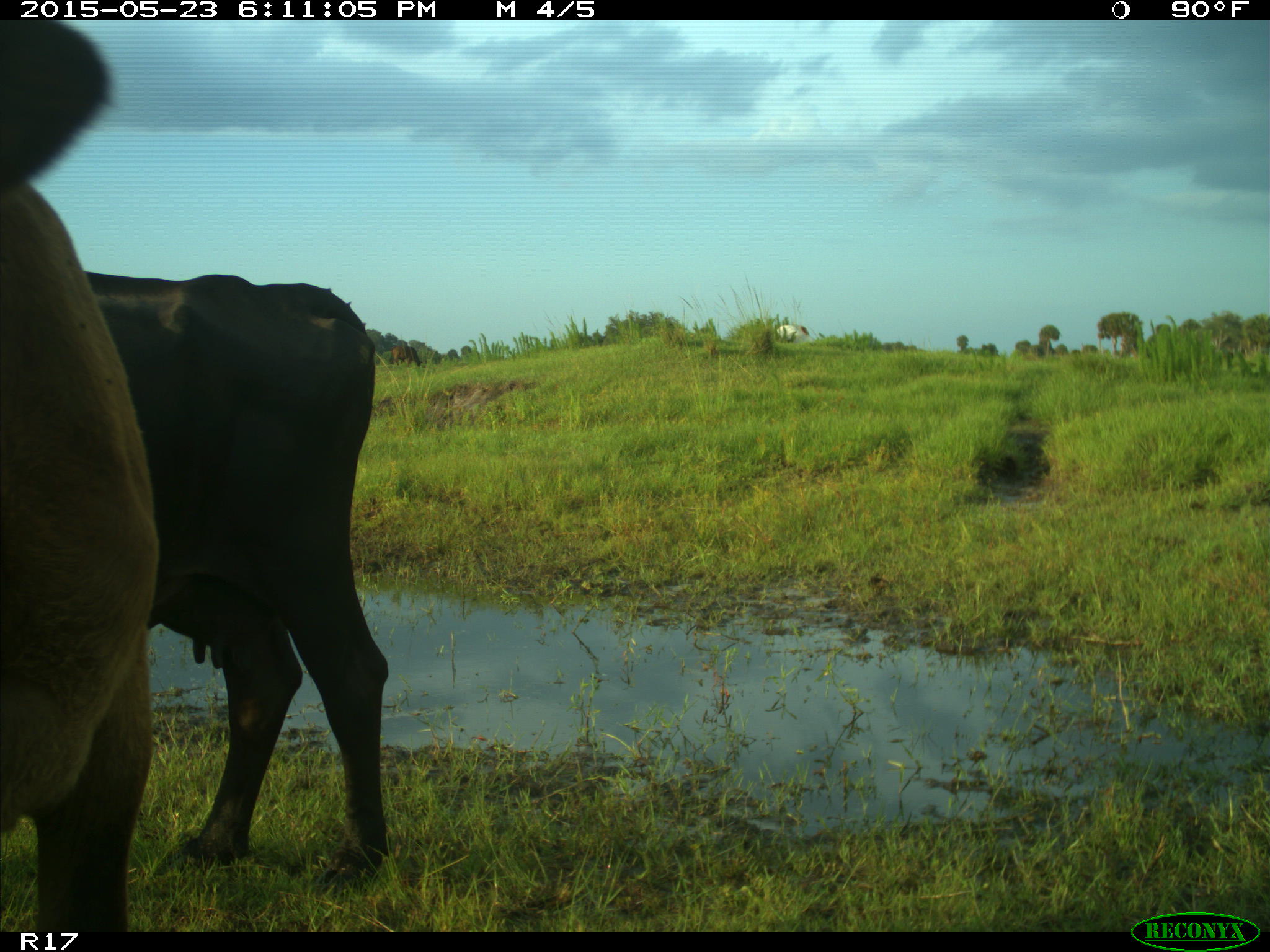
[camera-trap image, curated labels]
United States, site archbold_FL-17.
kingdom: Animalia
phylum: Chordata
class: Mammalia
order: Artiodactyla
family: Bovidae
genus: Bos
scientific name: Bos taurus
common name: domestic cow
Bos taurus (domestic cow).